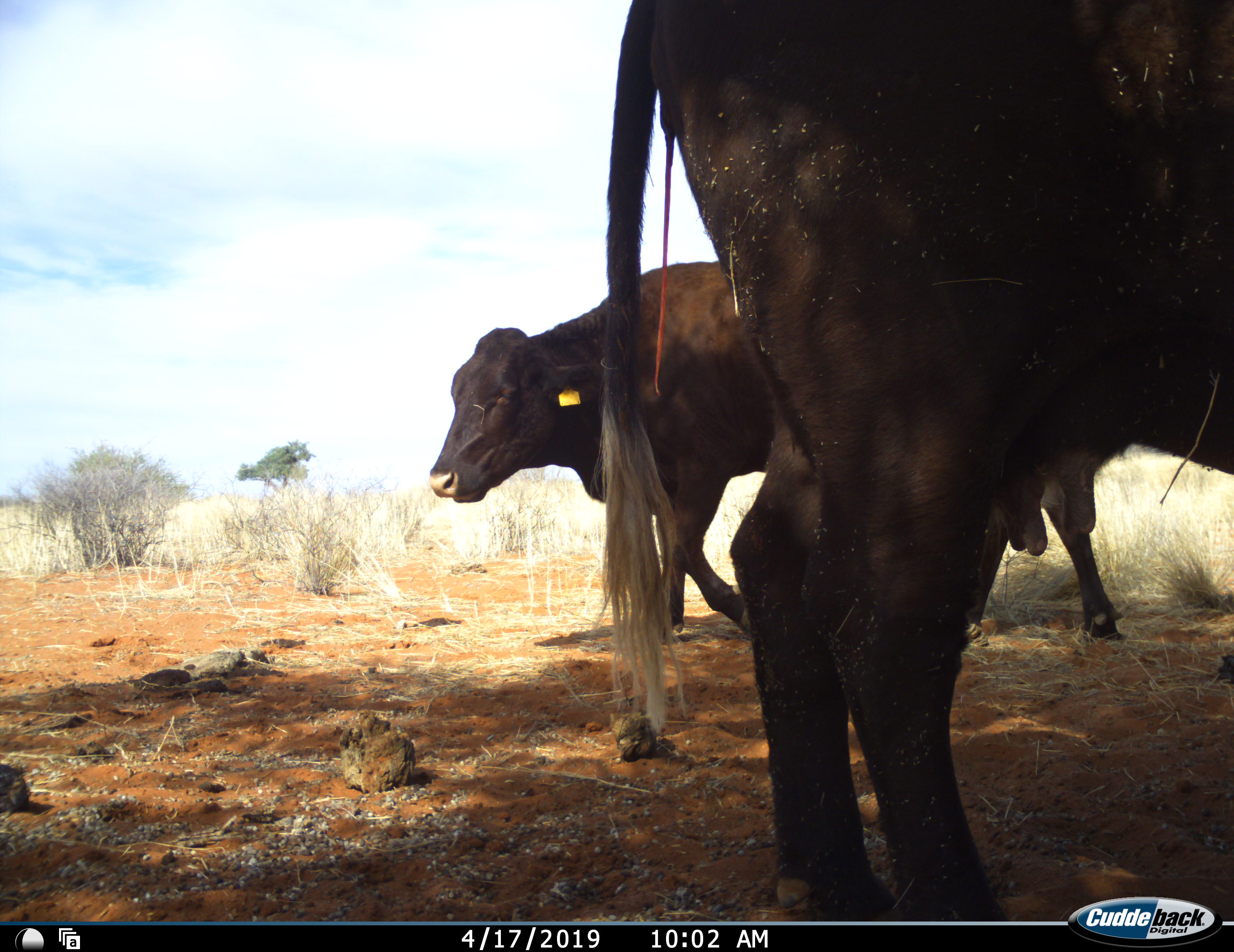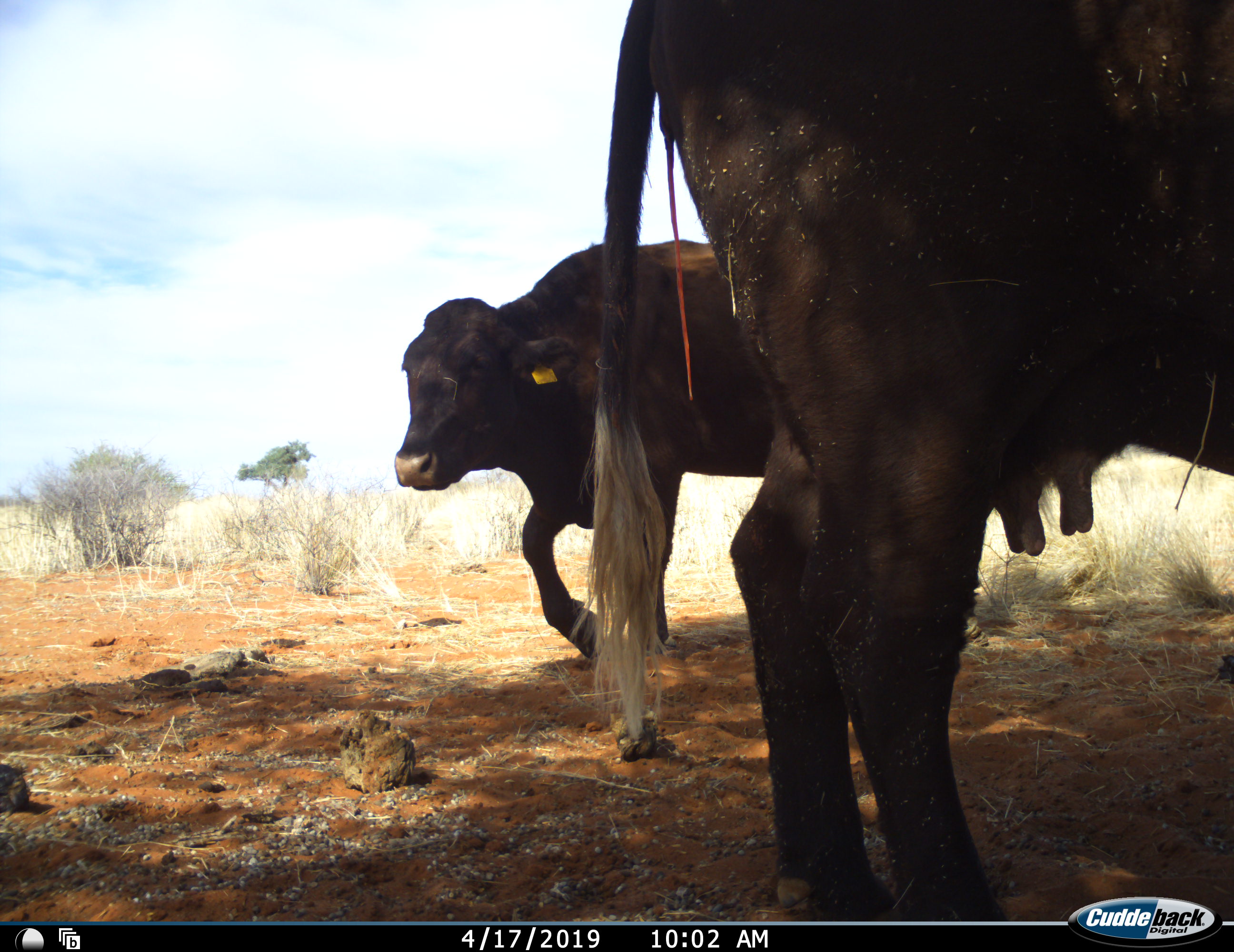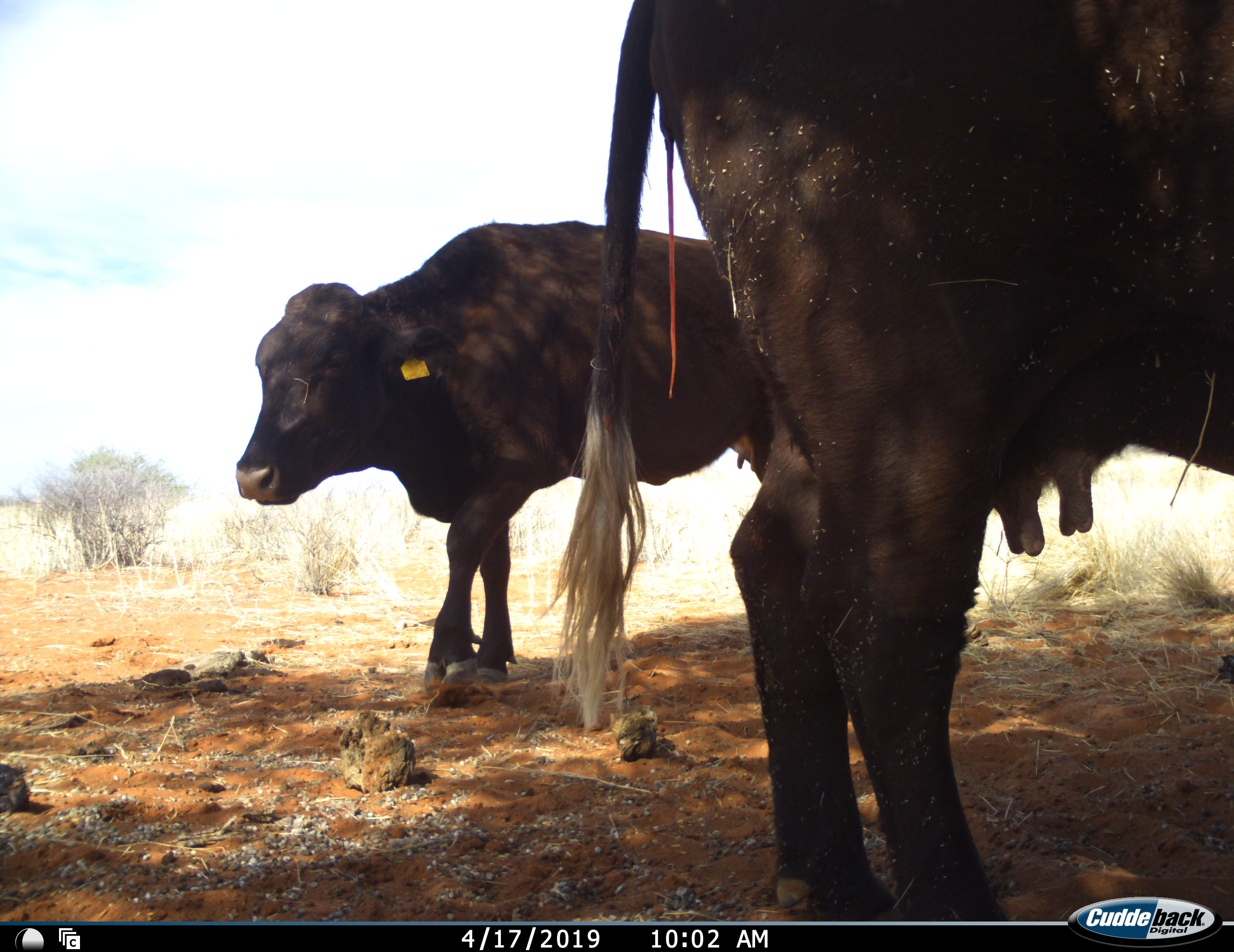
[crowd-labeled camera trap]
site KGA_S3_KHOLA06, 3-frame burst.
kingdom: Animalia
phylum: Chordata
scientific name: Vertebrata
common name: domestic animal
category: domesticanimal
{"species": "domesticanimal (domestic animal) (Vertebrata)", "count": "2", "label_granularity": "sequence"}